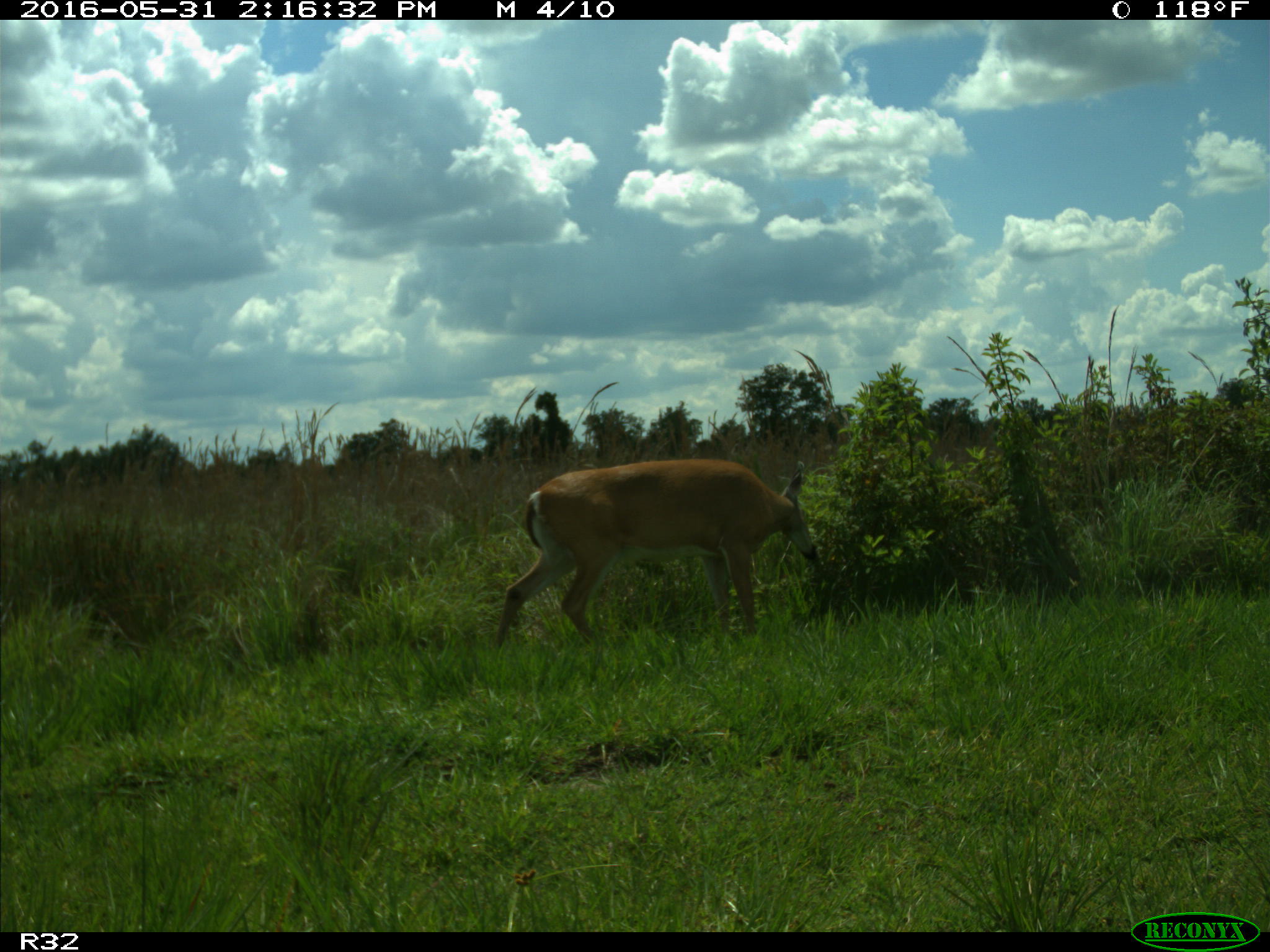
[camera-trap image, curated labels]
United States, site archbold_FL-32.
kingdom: Animalia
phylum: Chordata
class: Mammalia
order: Artiodactyla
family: Cervidae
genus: Odocoileus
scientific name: Odocoileus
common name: deer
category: unidentified deer